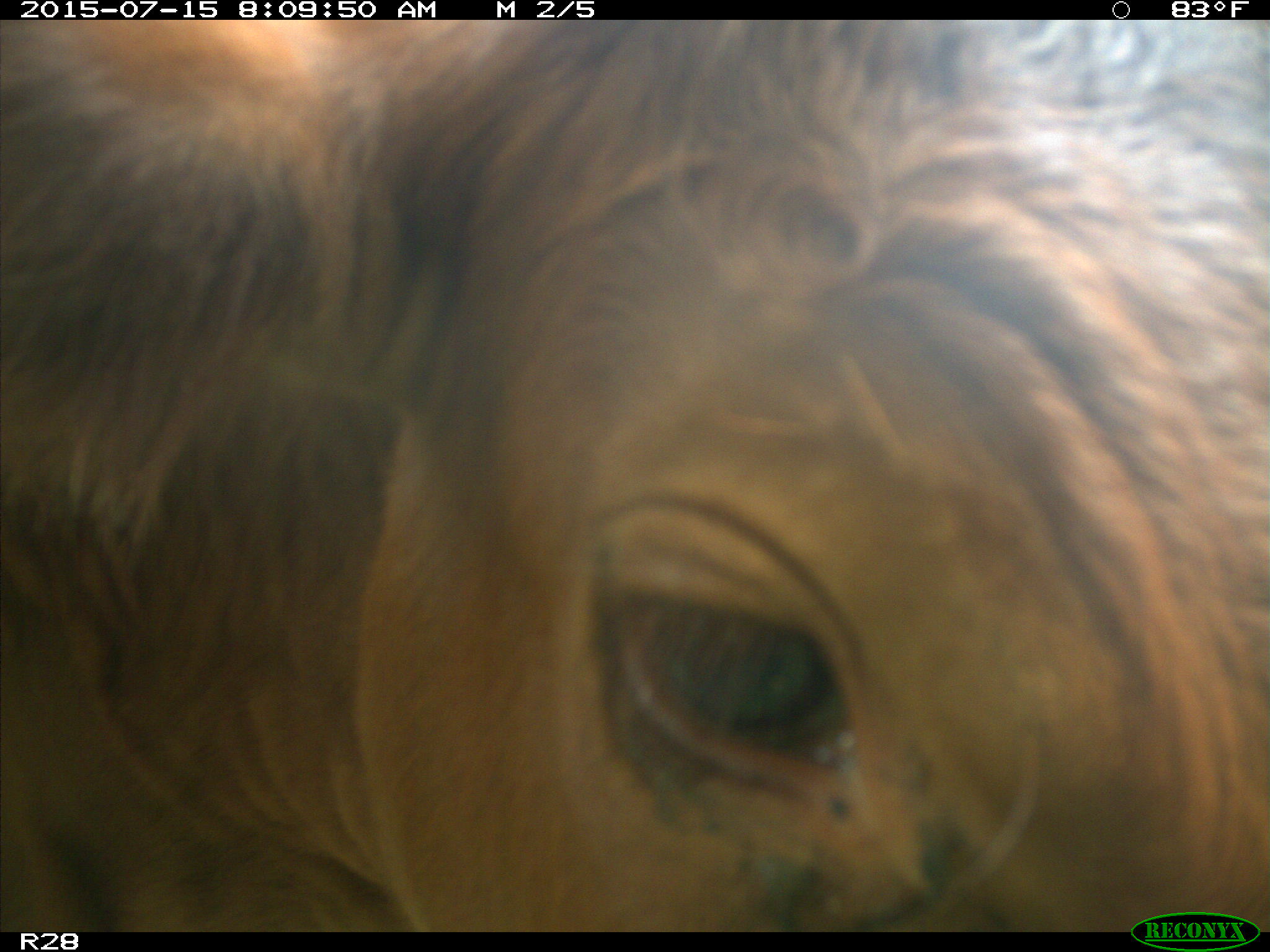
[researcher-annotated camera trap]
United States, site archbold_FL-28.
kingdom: Animalia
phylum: Chordata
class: Mammalia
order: Artiodactyla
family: Bovidae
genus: Bos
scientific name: Bos taurus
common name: domestic cow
Bos taurus (domestic cow).